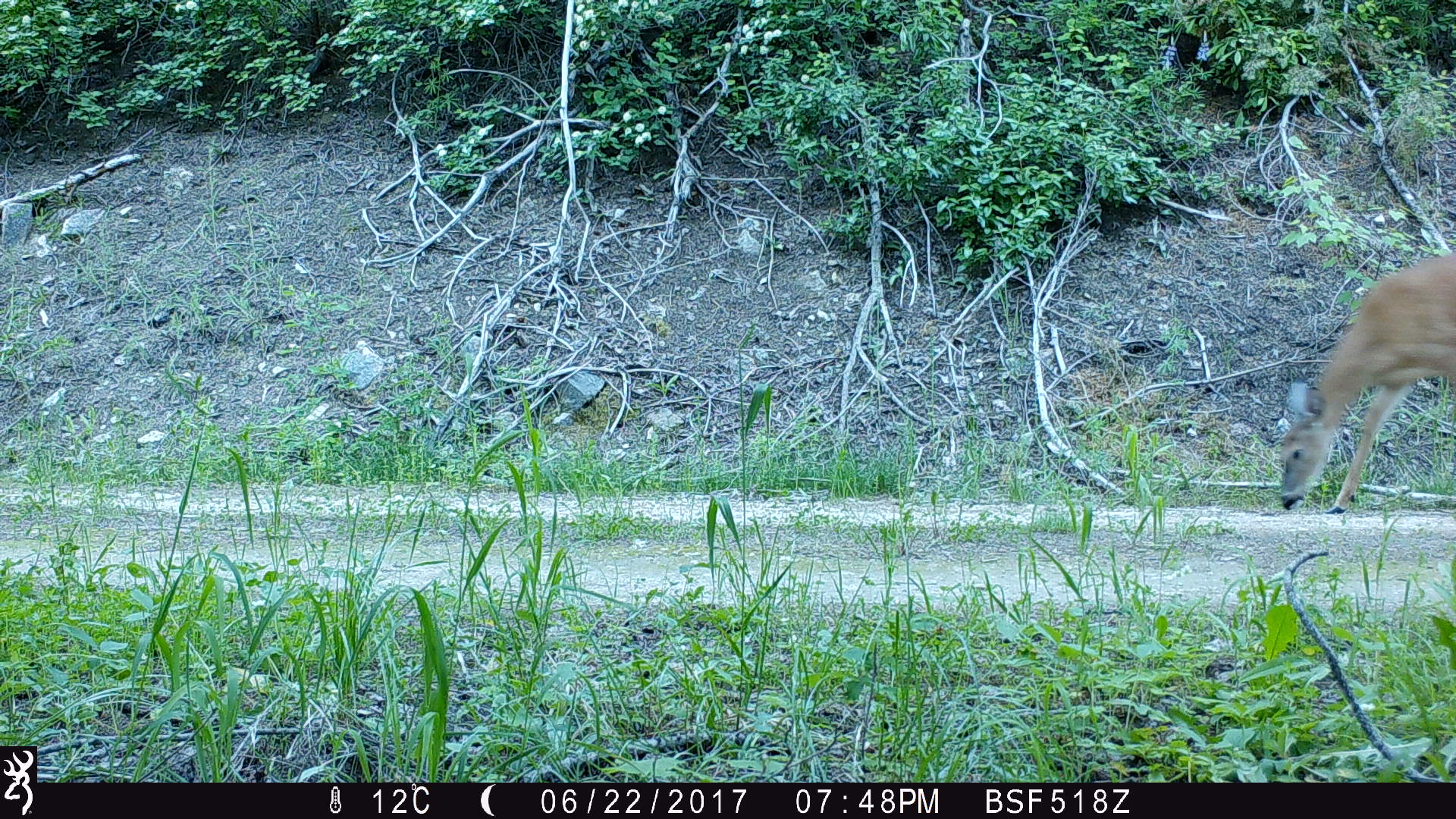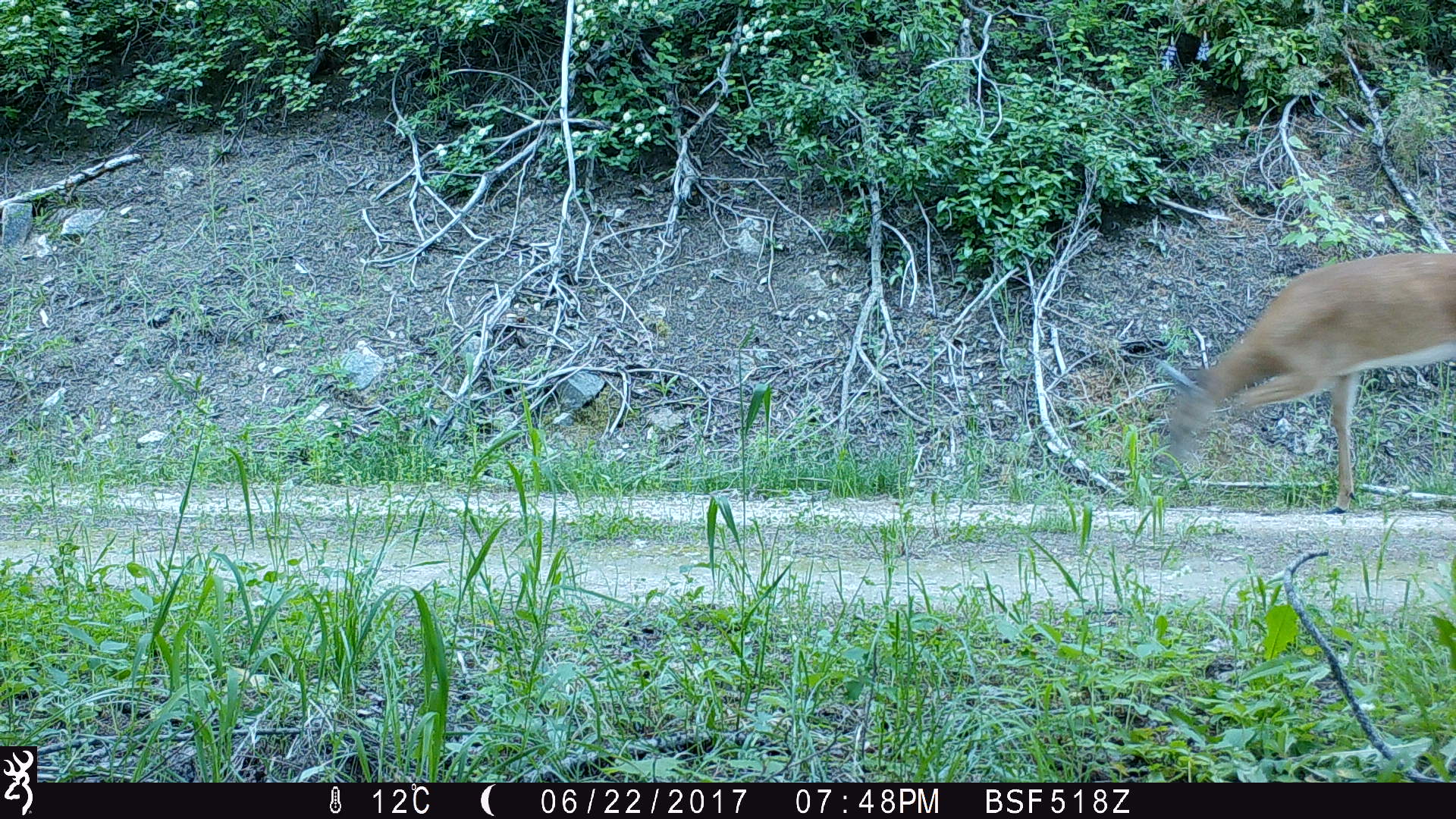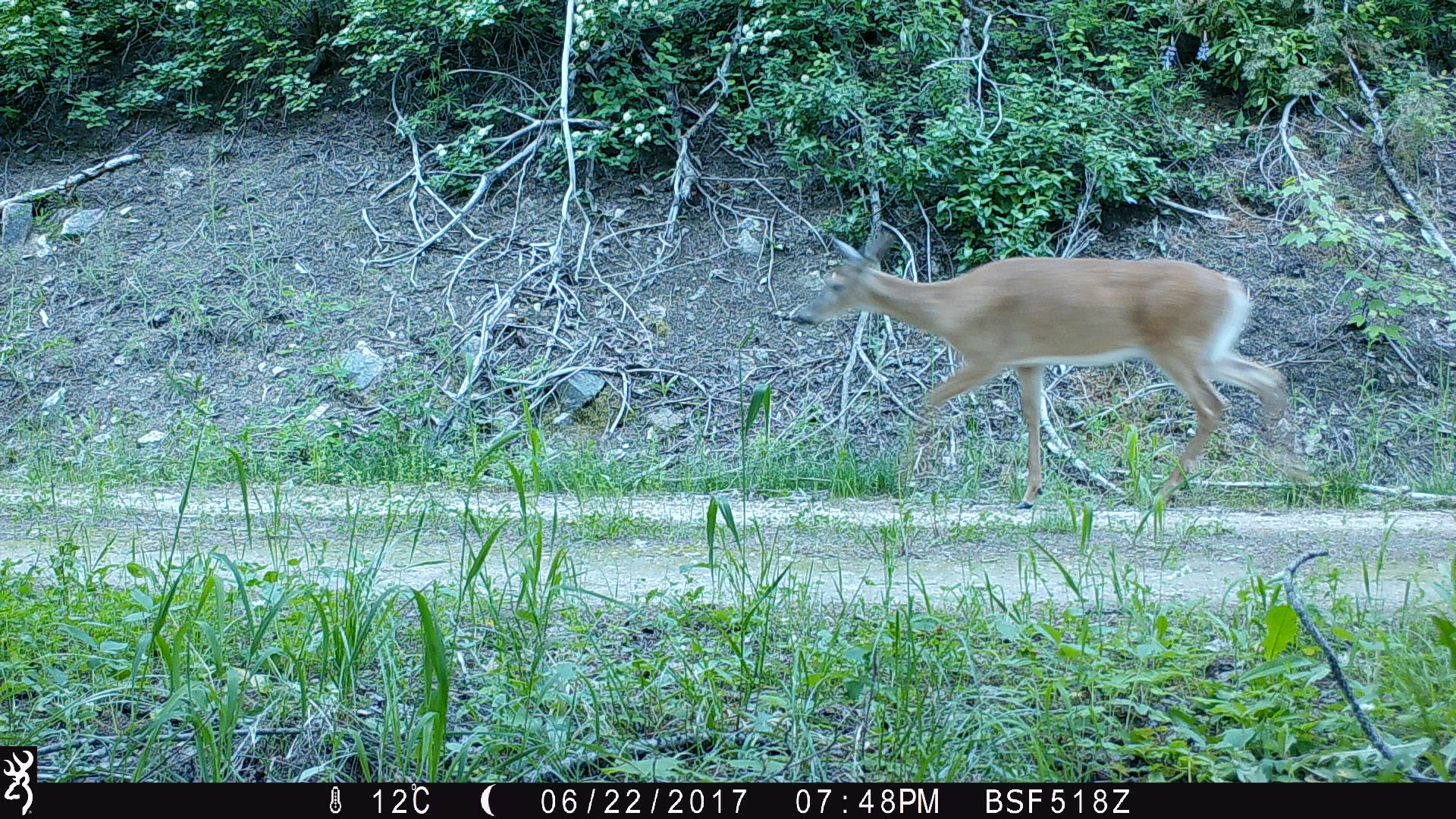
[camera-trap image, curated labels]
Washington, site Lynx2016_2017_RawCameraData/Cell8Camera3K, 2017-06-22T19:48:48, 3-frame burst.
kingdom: Animalia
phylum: Chordata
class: Mammalia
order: Artiodactyla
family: Cervidae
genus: Odocoileus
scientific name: Odocoileus virginianus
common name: white-tailed deer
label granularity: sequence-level